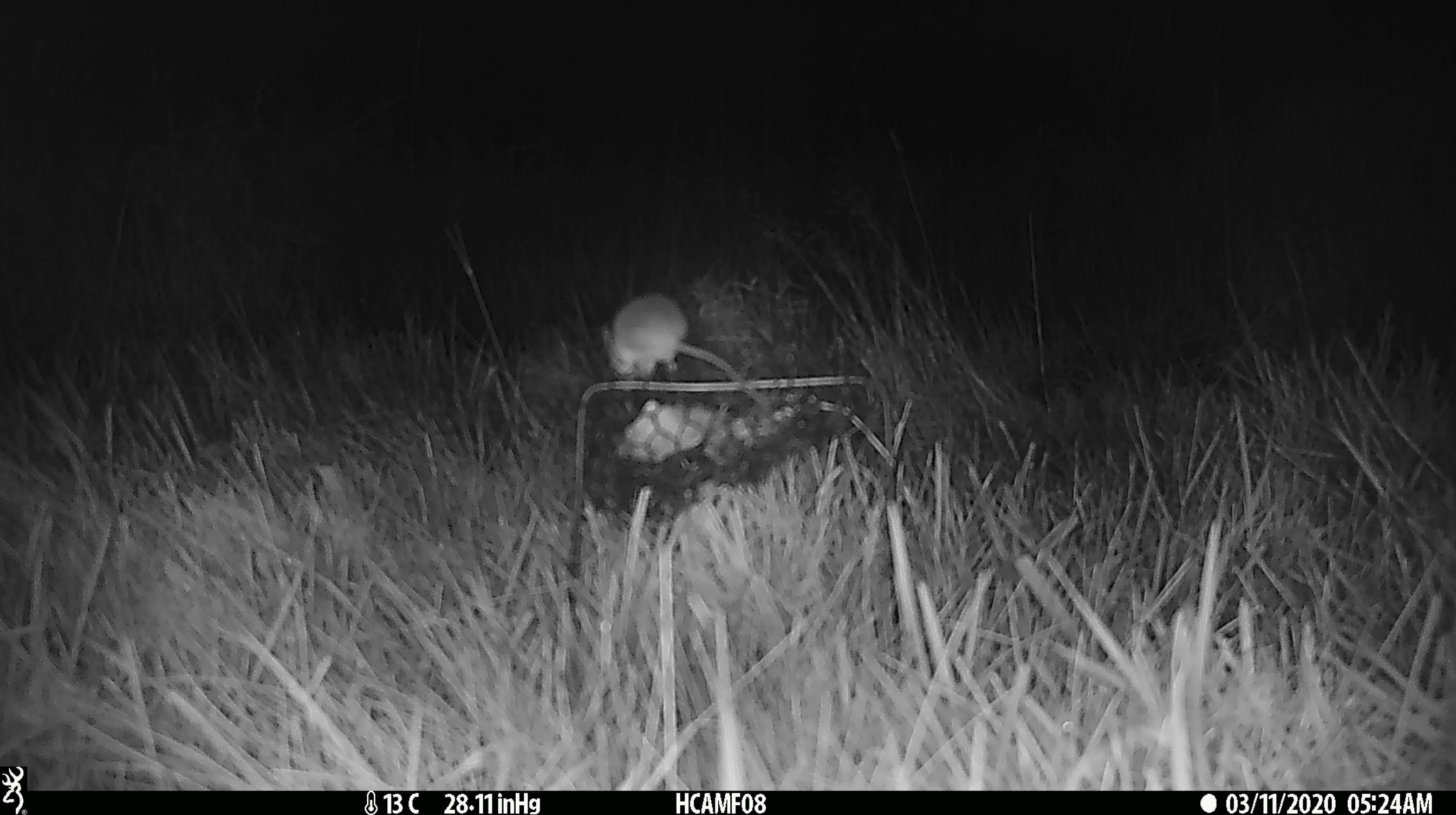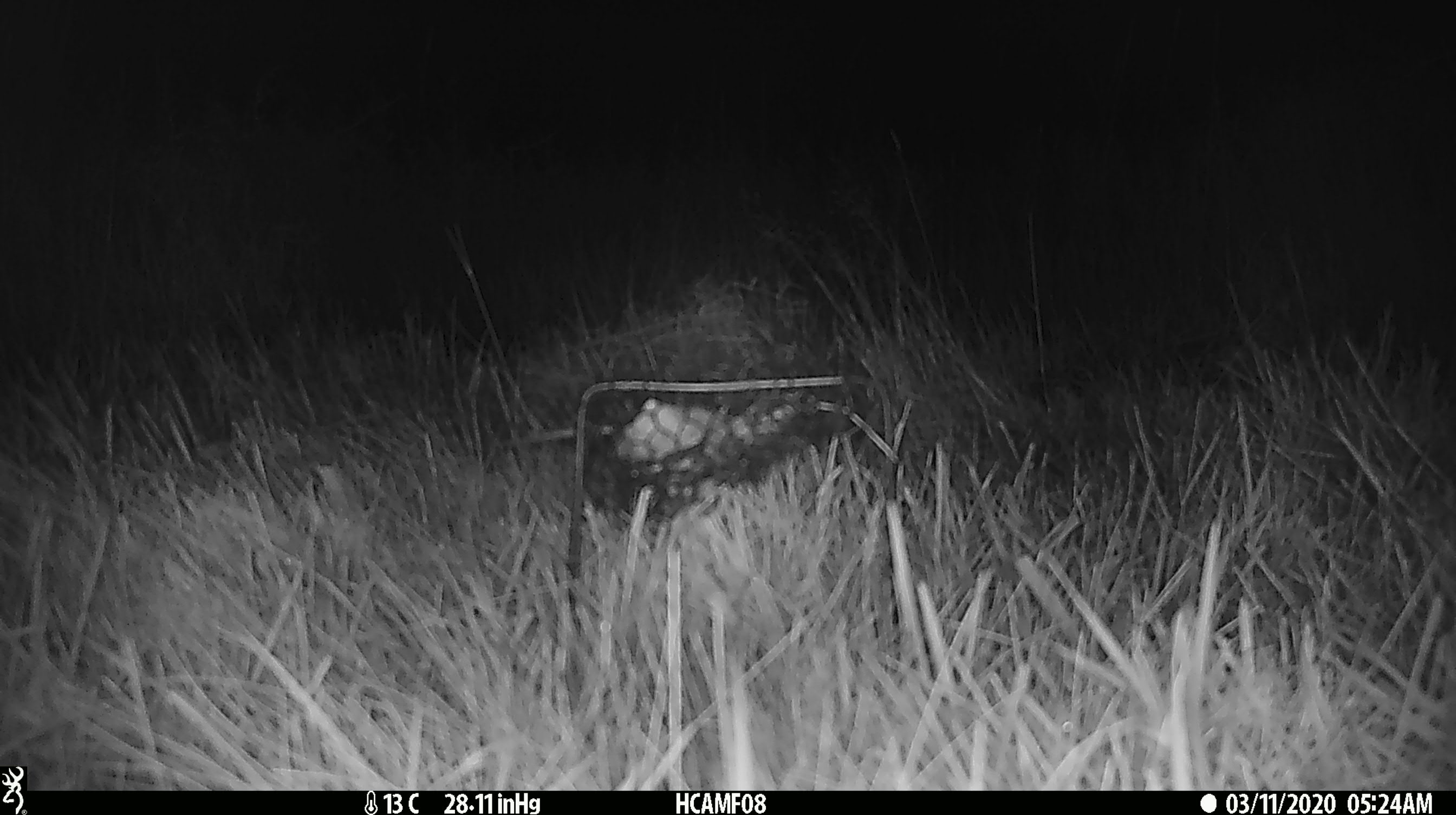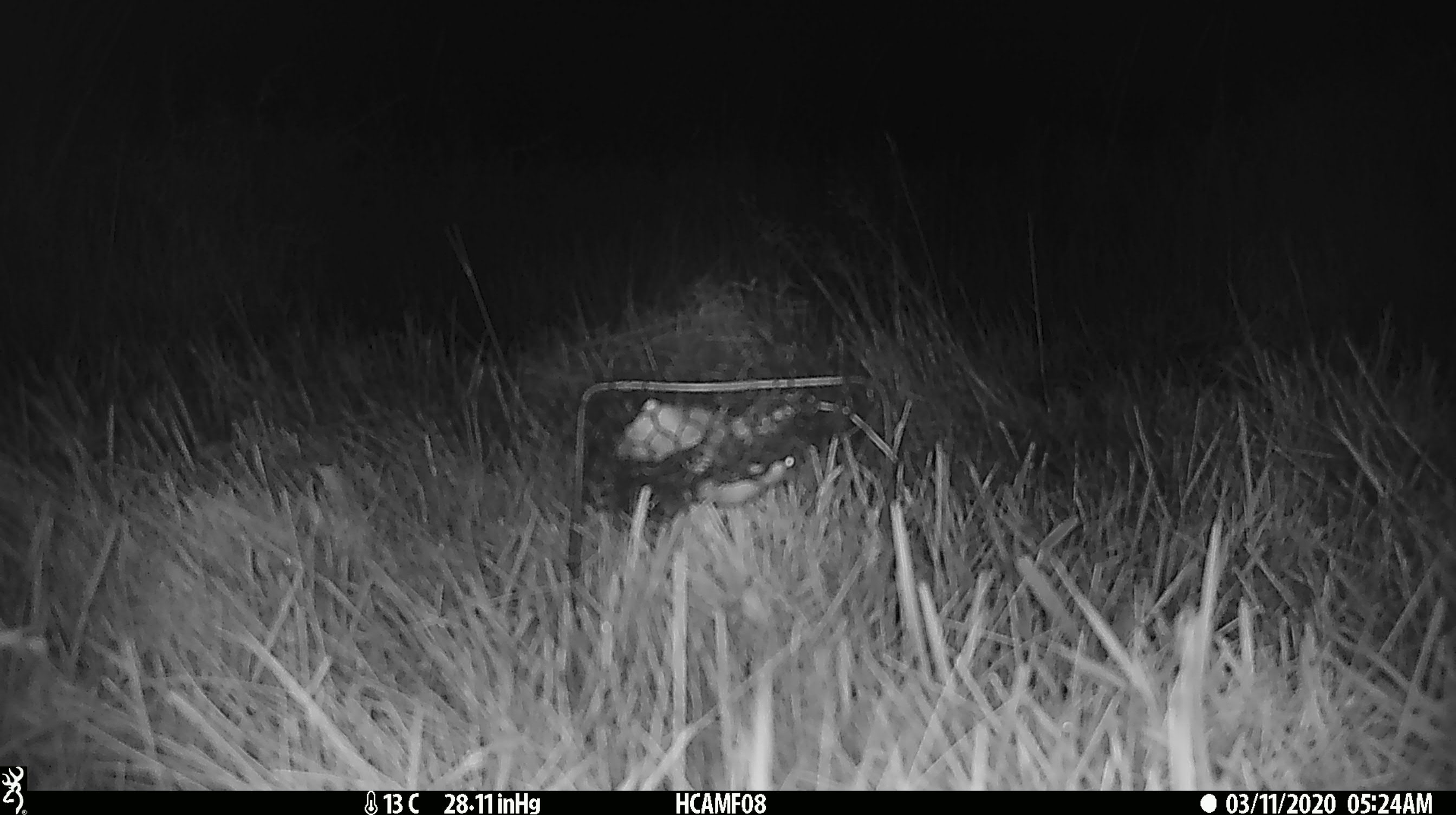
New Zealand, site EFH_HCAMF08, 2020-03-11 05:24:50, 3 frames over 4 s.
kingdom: Animalia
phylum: Chordata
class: Mammalia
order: Rodentia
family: Muridae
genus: Mus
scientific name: Mus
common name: mouse